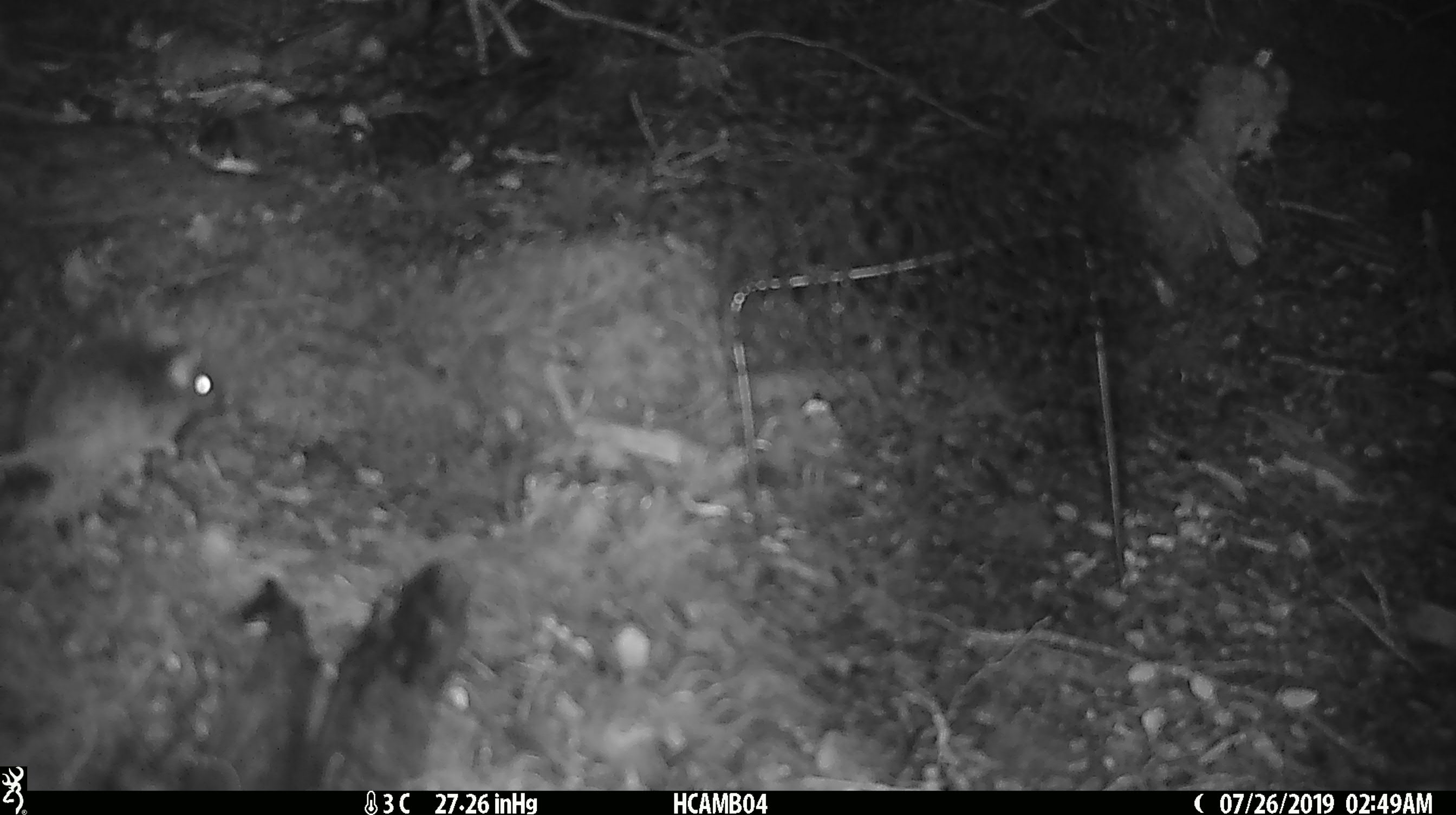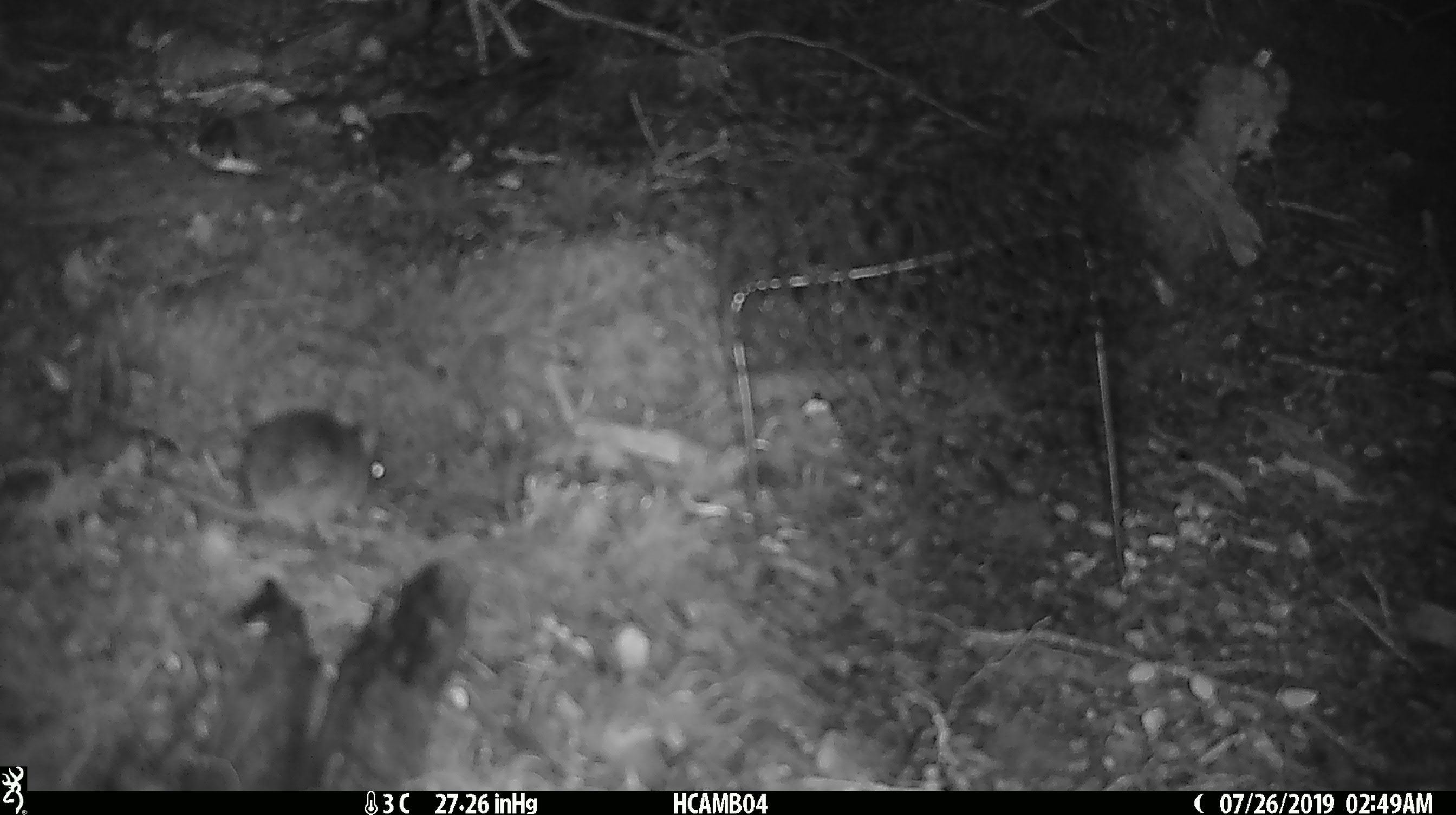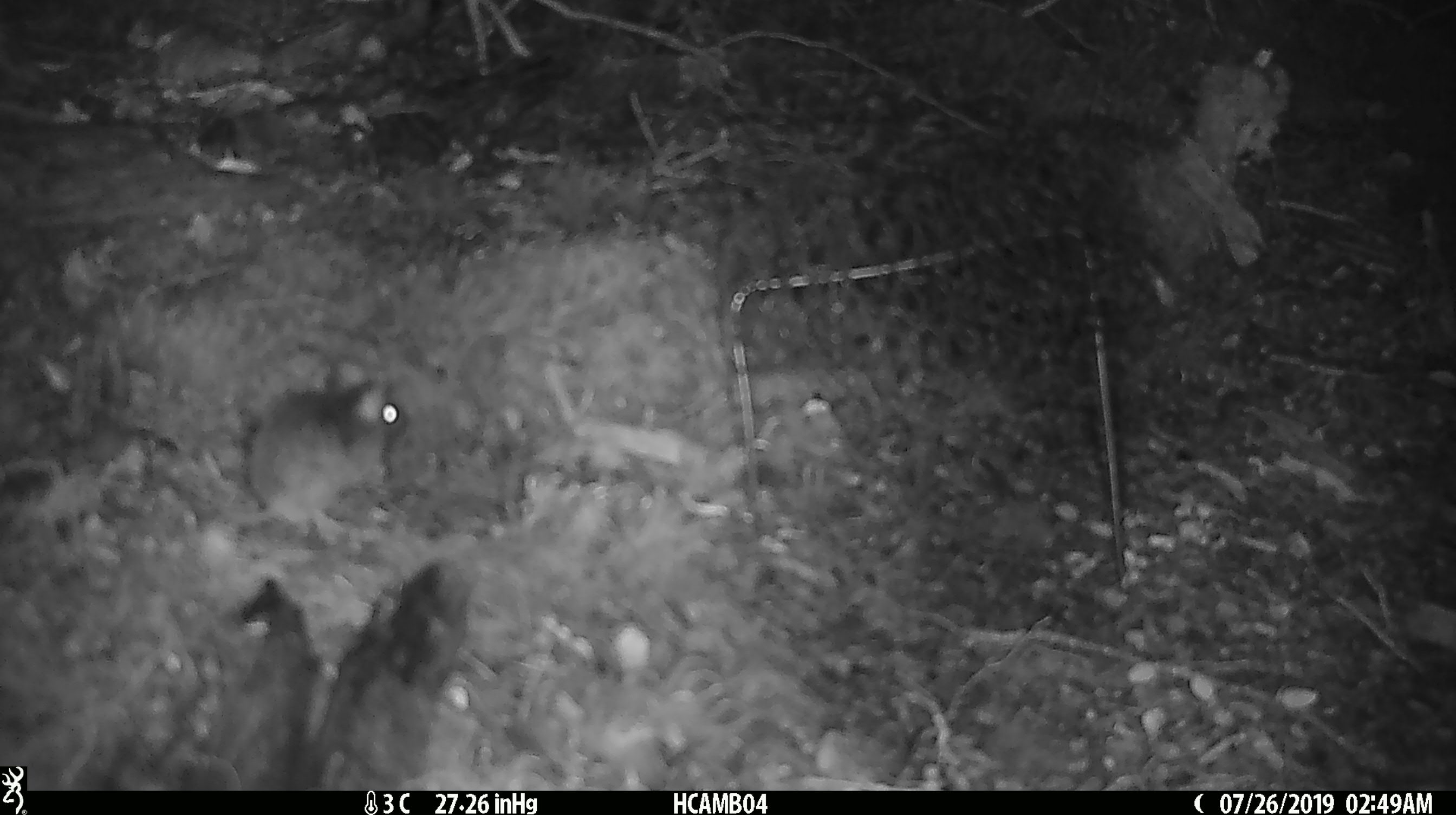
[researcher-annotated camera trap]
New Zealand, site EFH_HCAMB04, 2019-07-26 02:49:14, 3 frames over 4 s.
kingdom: Animalia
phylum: Chordata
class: Mammalia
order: Rodentia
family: Muridae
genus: Mus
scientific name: Mus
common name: mouse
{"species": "mouse (Mus)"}